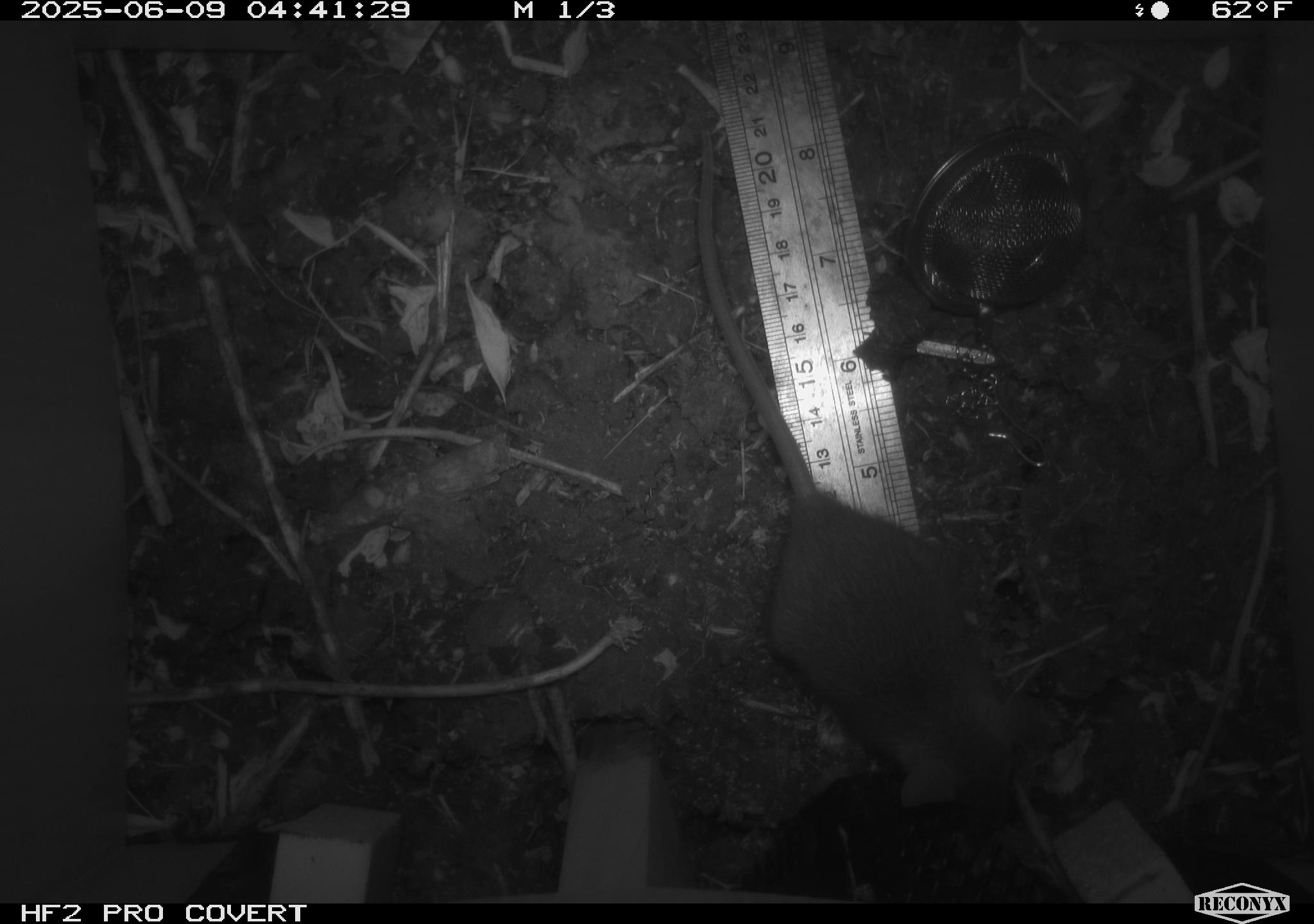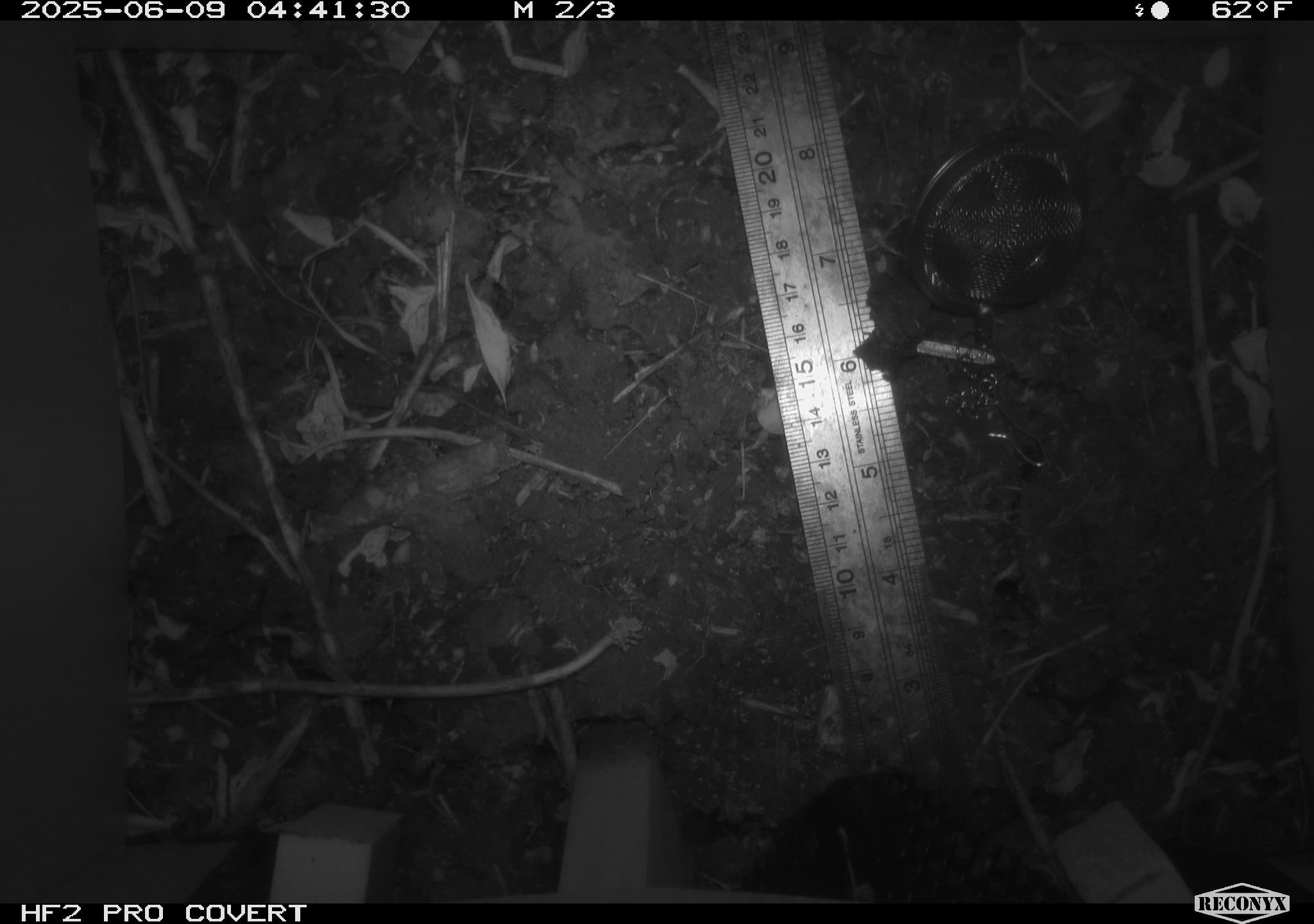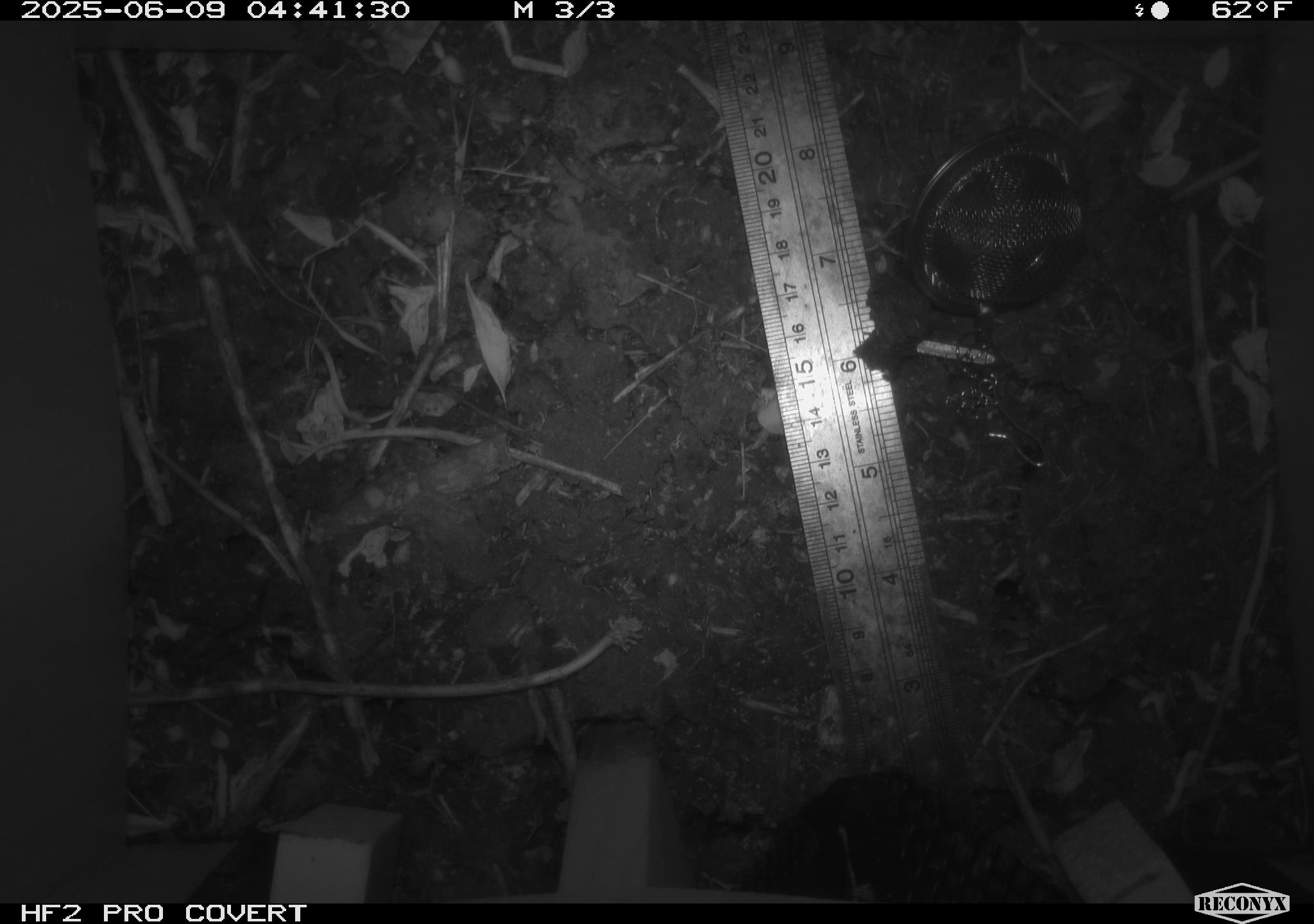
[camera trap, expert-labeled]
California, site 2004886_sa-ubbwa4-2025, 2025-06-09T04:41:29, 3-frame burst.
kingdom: Animalia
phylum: Chordata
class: Mammalia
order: Rodentia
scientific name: Rodentia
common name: rodent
Rodent (Rodentia).